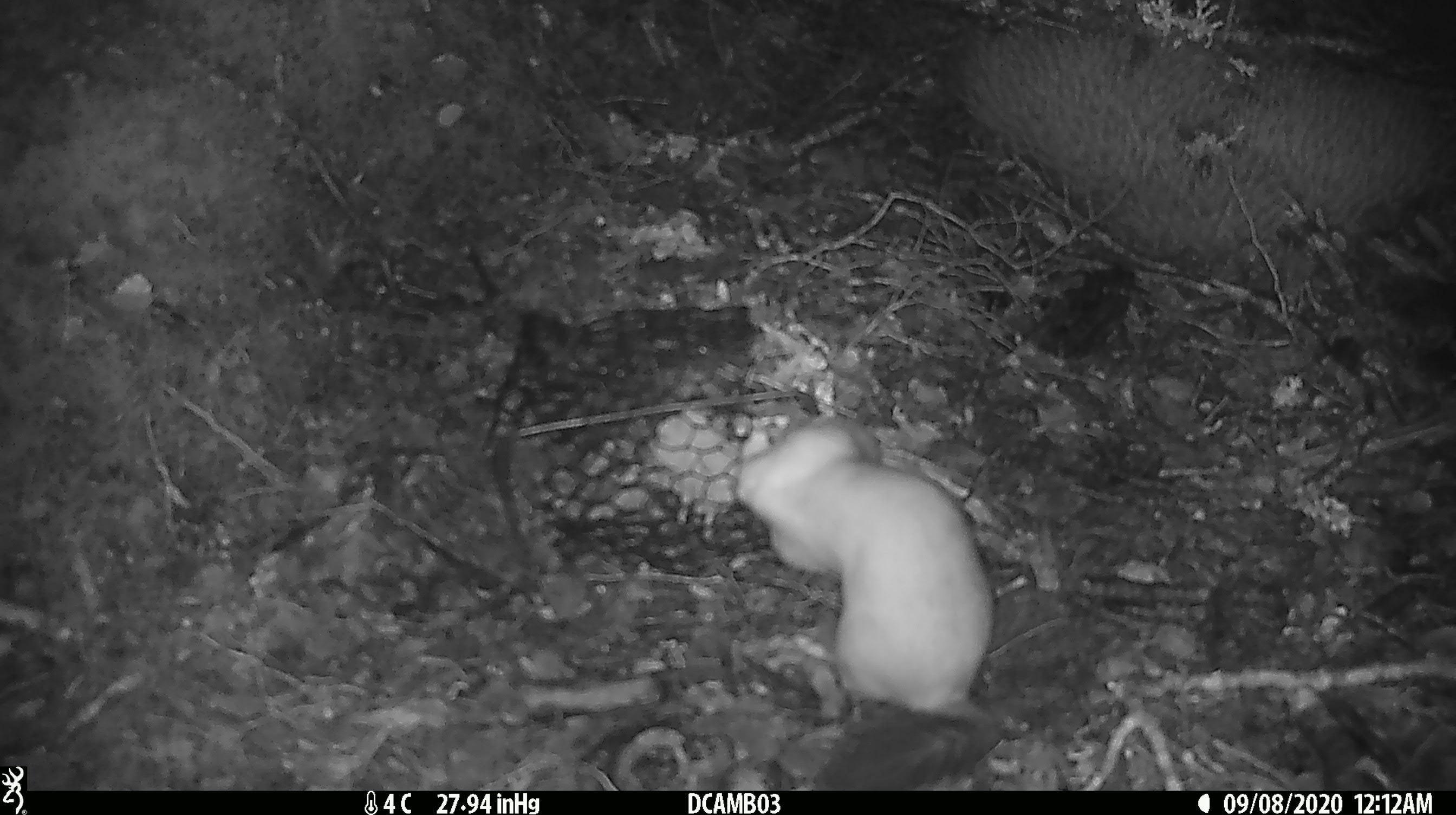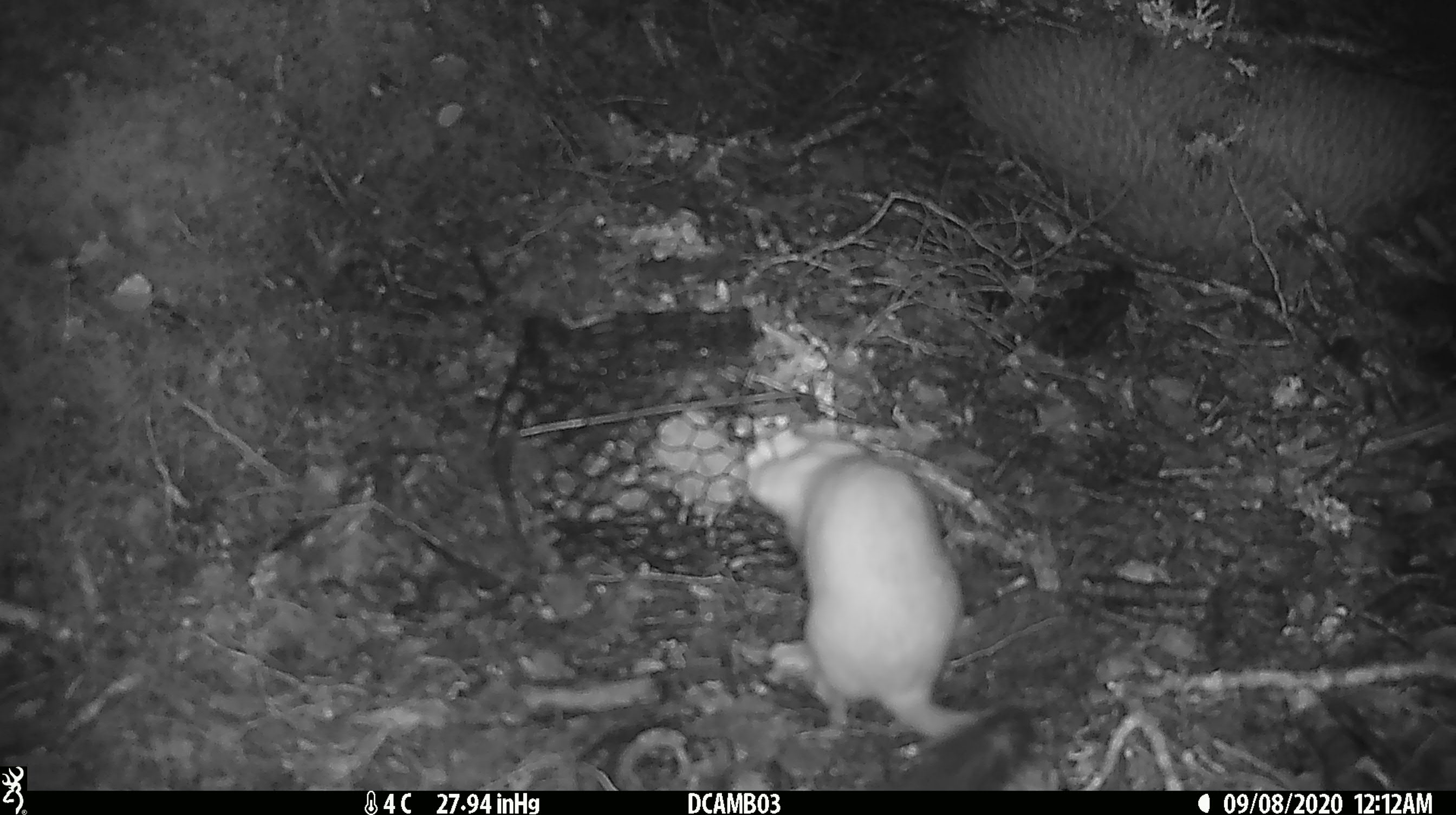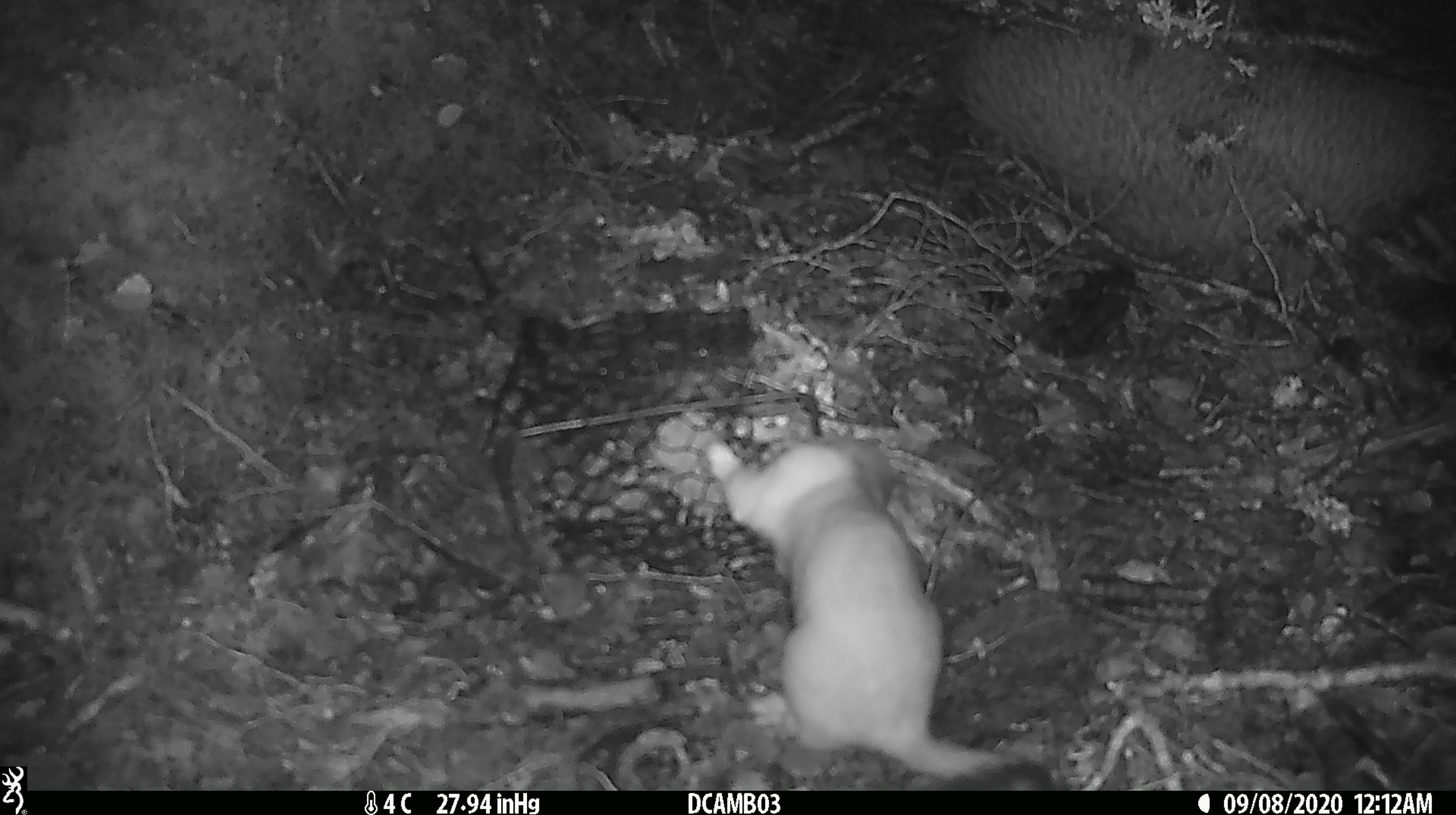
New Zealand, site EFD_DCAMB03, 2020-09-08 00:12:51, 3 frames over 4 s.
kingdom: Animalia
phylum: Chordata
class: Mammalia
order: Carnivora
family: Mustelidae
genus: Mustela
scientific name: Mustela erminea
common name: stoat